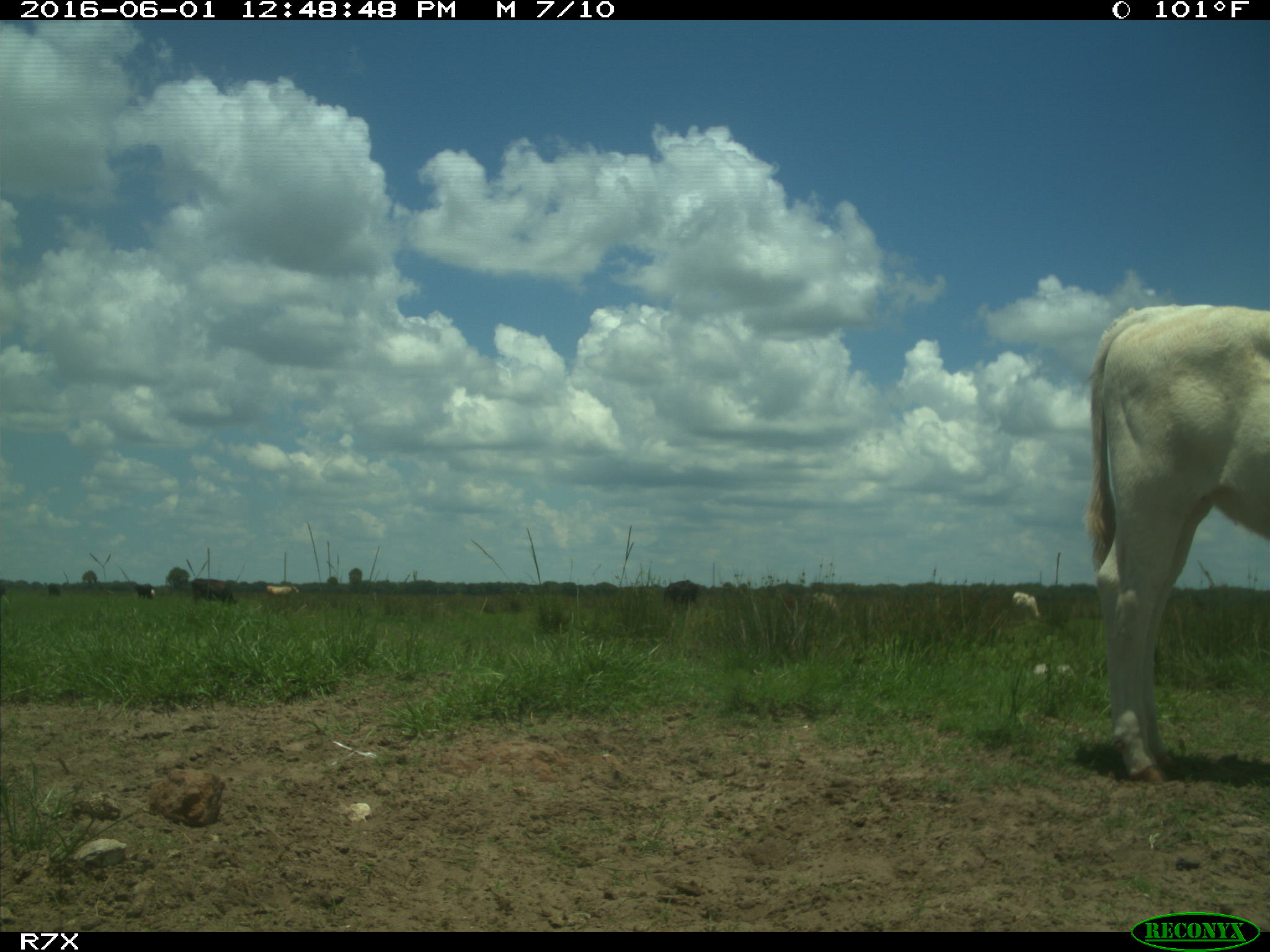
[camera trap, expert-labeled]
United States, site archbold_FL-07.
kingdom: Animalia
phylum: Chordata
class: Mammalia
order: Artiodactyla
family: Bovidae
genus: Bos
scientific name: Bos taurus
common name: domestic cow